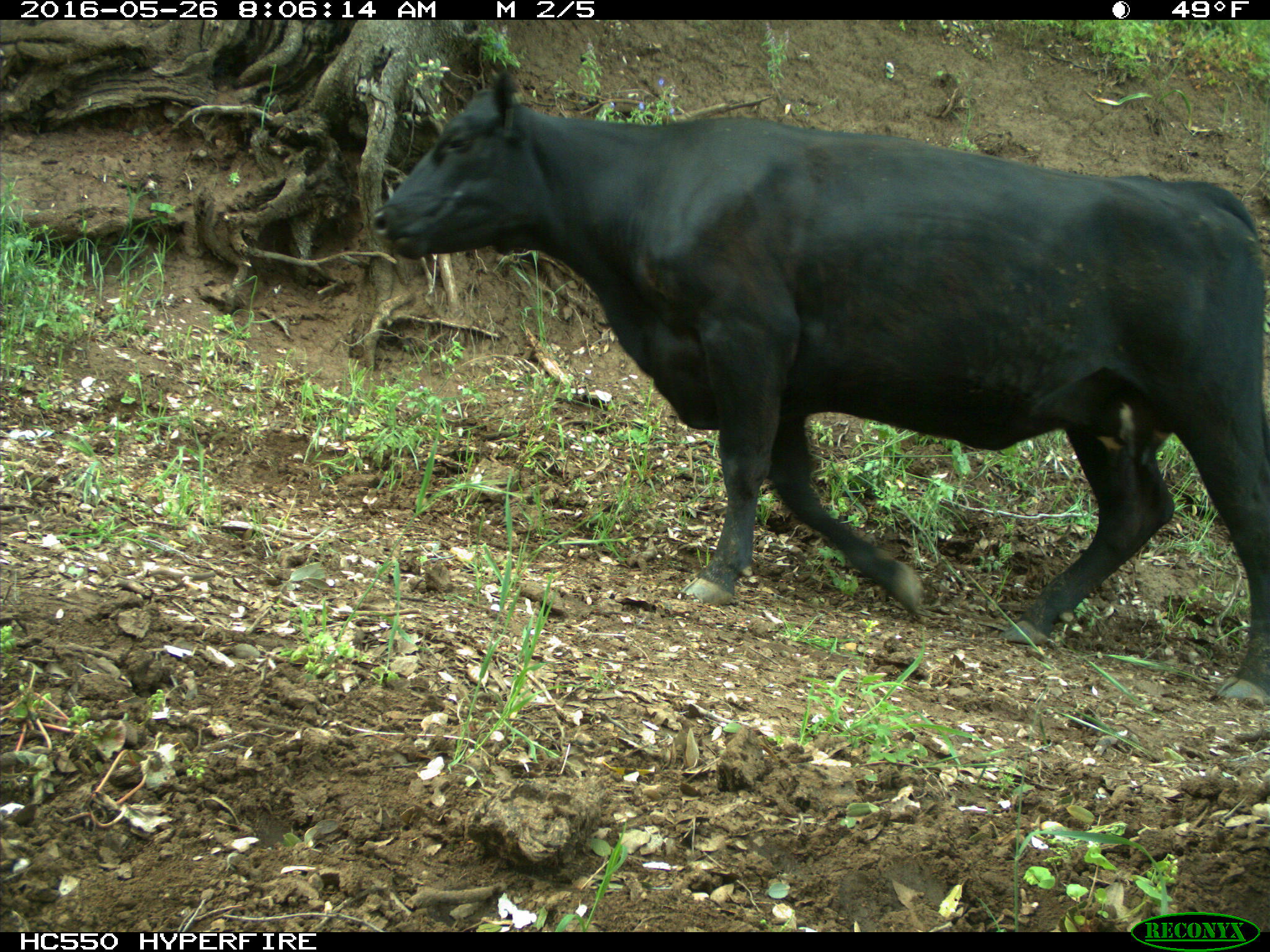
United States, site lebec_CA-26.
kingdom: Animalia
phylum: Chordata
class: Mammalia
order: Artiodactyla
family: Bovidae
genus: Bos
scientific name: Bos taurus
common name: domestic cow